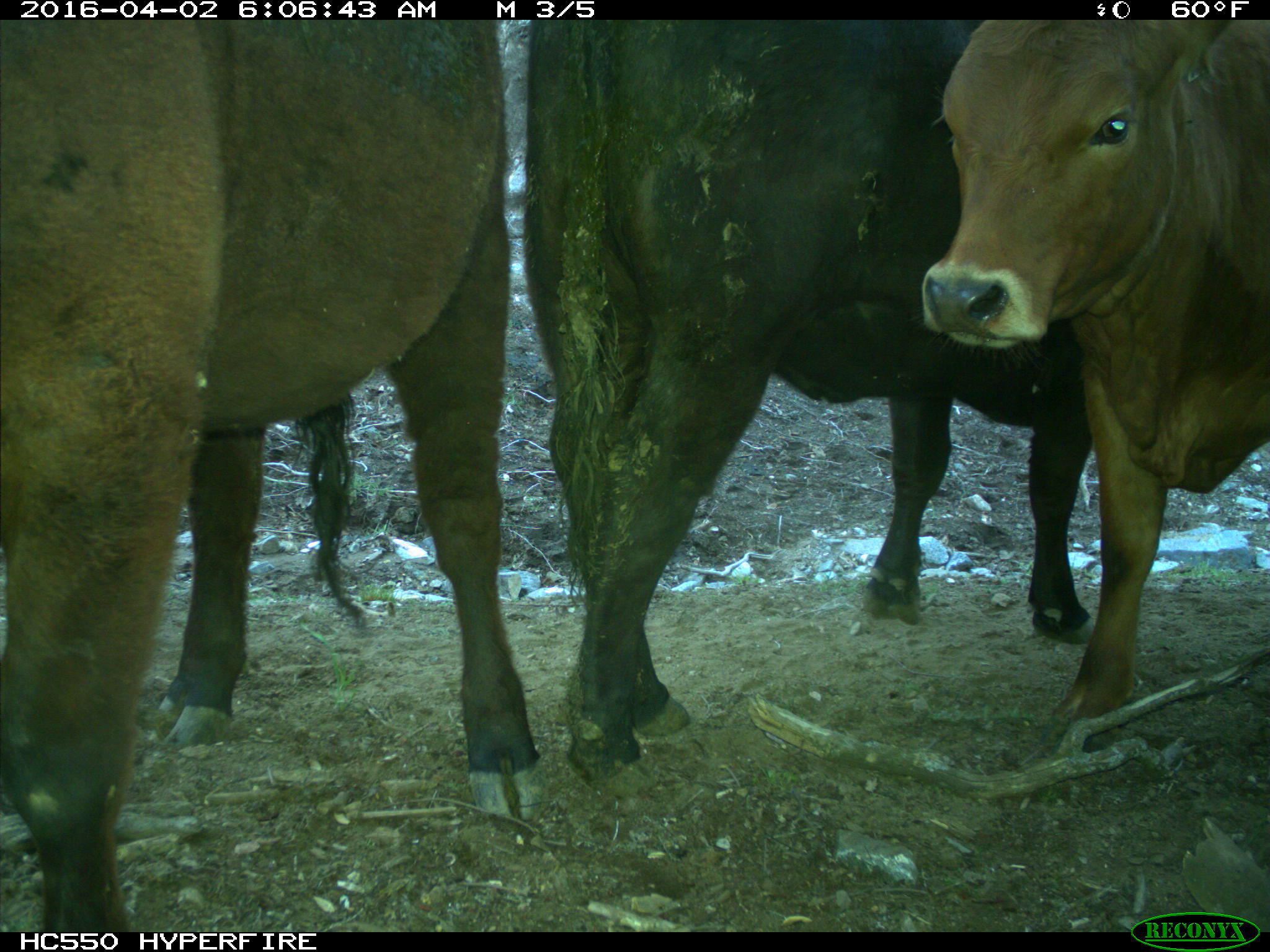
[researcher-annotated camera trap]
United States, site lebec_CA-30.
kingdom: Animalia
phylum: Chordata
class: Mammalia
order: Artiodactyla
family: Bovidae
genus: Bos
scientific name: Bos taurus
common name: domestic cow